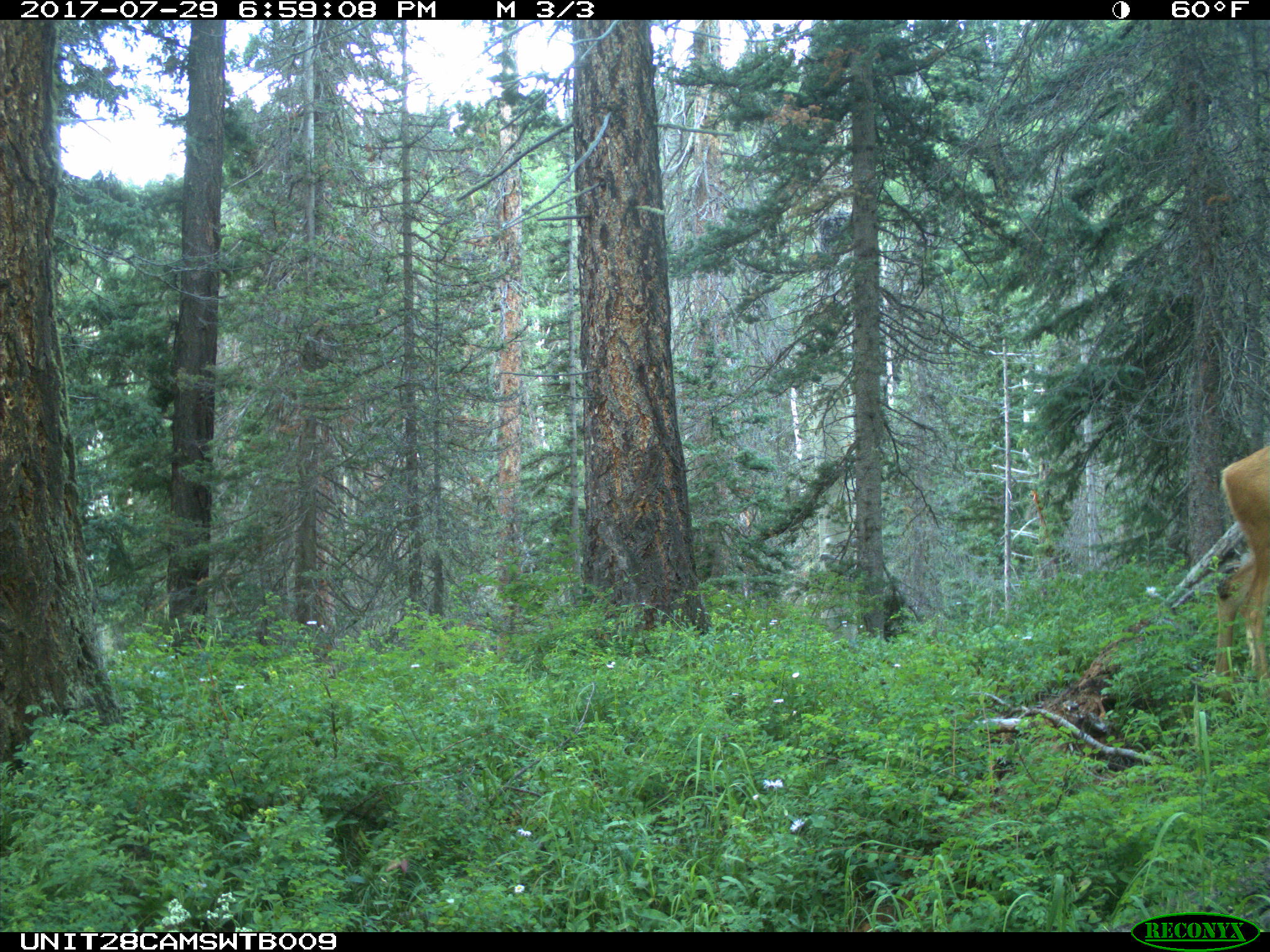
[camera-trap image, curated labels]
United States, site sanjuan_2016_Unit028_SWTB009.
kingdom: Animalia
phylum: Chordata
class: Mammalia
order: Artiodactyla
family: Cervidae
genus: Odocoileus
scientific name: Odocoileus hemionus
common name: mule deer